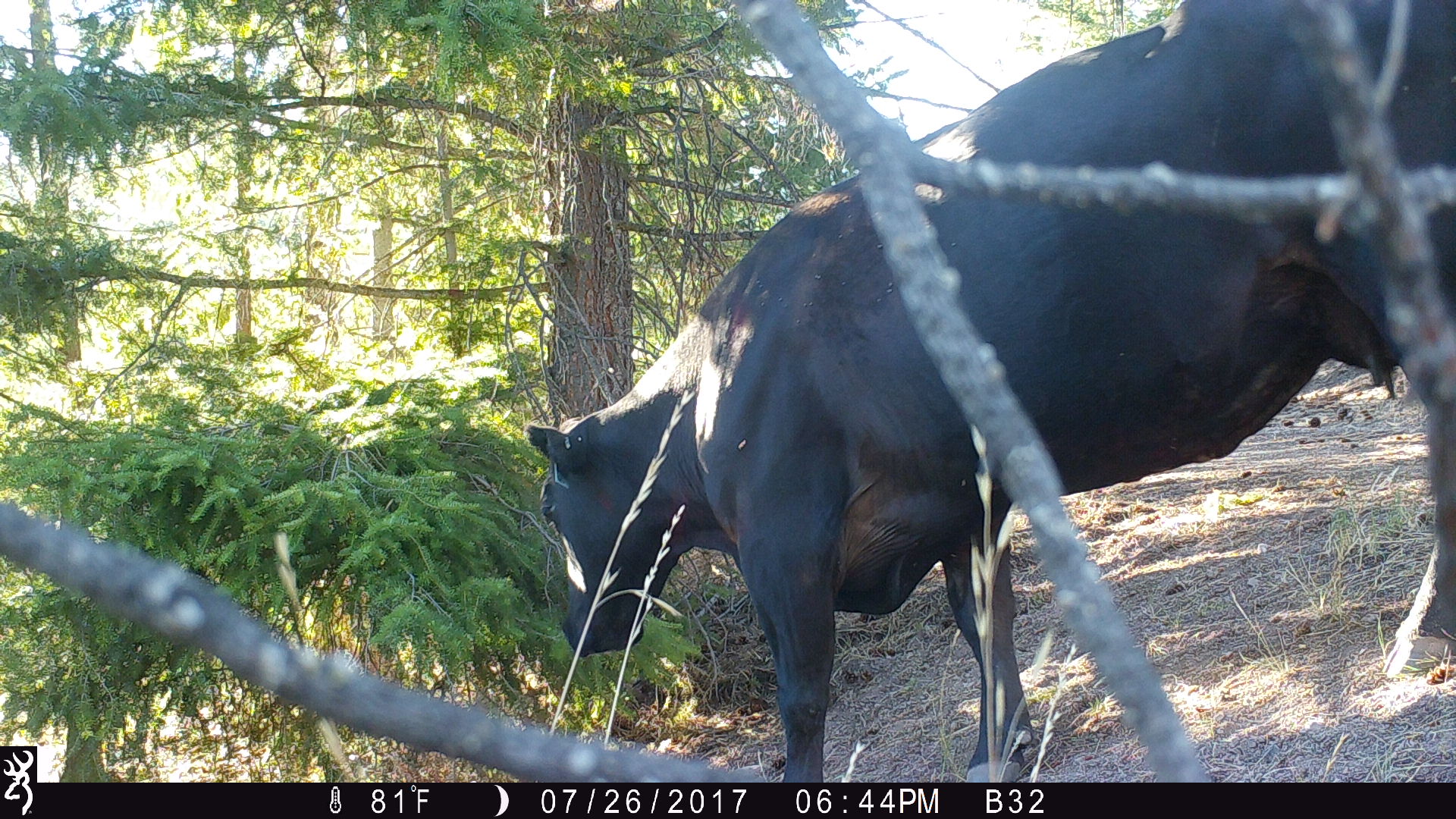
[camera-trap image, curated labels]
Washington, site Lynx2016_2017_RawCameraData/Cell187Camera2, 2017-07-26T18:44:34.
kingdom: Animalia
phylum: Chordata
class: Mammalia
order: Artiodactyla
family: Bovidae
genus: Bos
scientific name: Bos taurus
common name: domestic cattle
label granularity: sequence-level